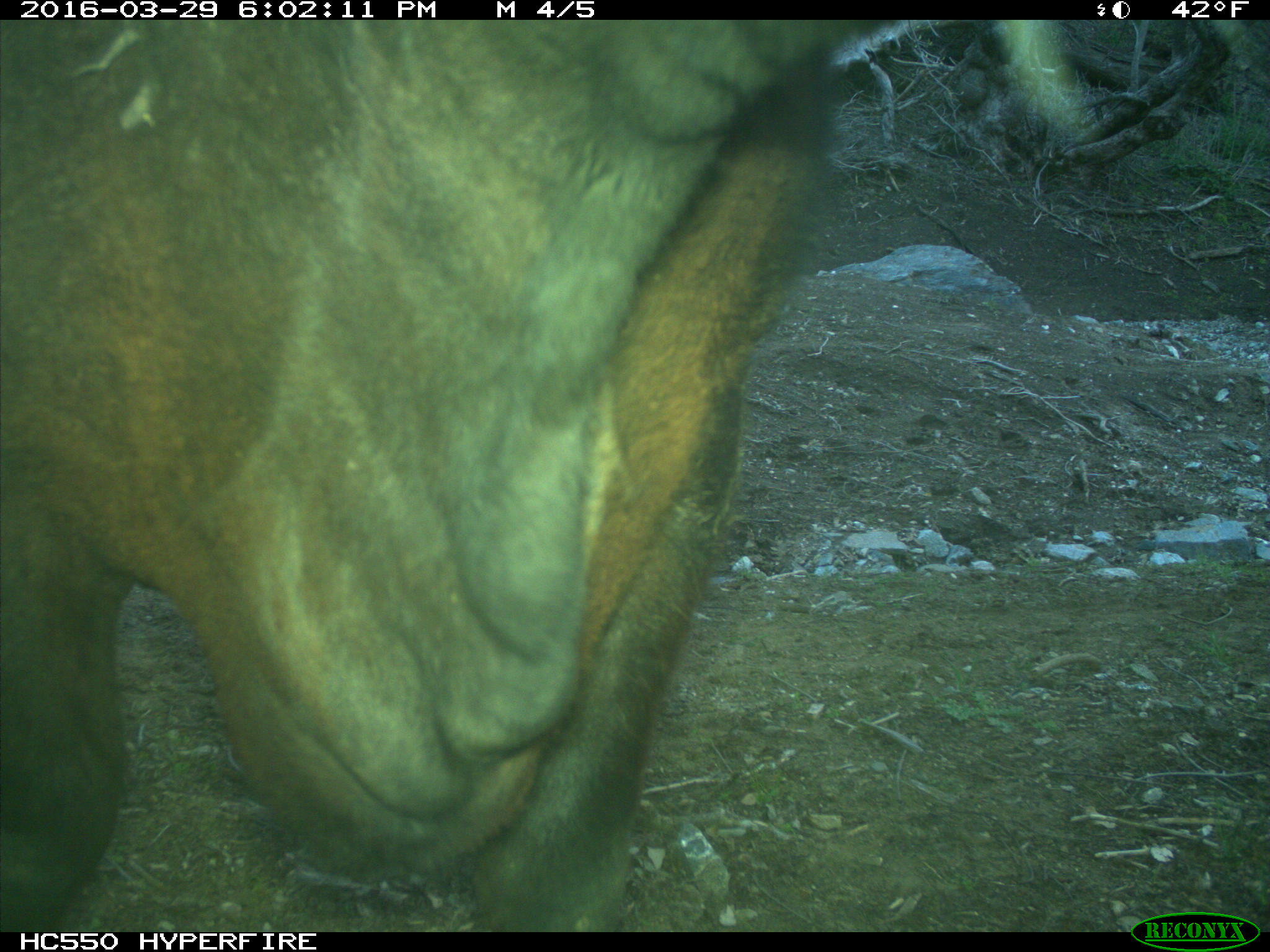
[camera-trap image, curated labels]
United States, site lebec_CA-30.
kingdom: Animalia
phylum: Chordata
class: Mammalia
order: Artiodactyla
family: Bovidae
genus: Bos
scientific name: Bos taurus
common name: domestic cow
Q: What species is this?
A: Bos taurus (domestic cow).